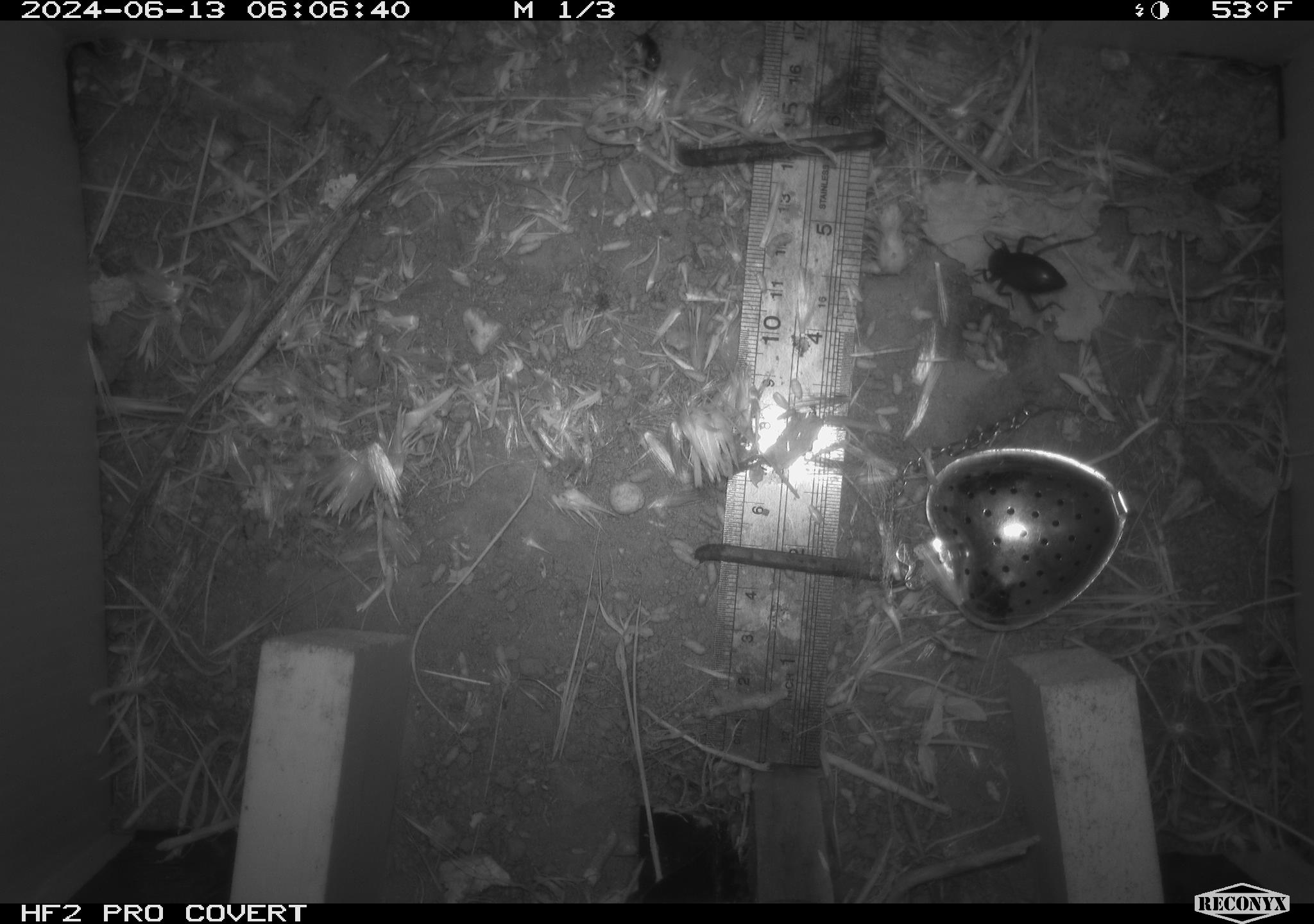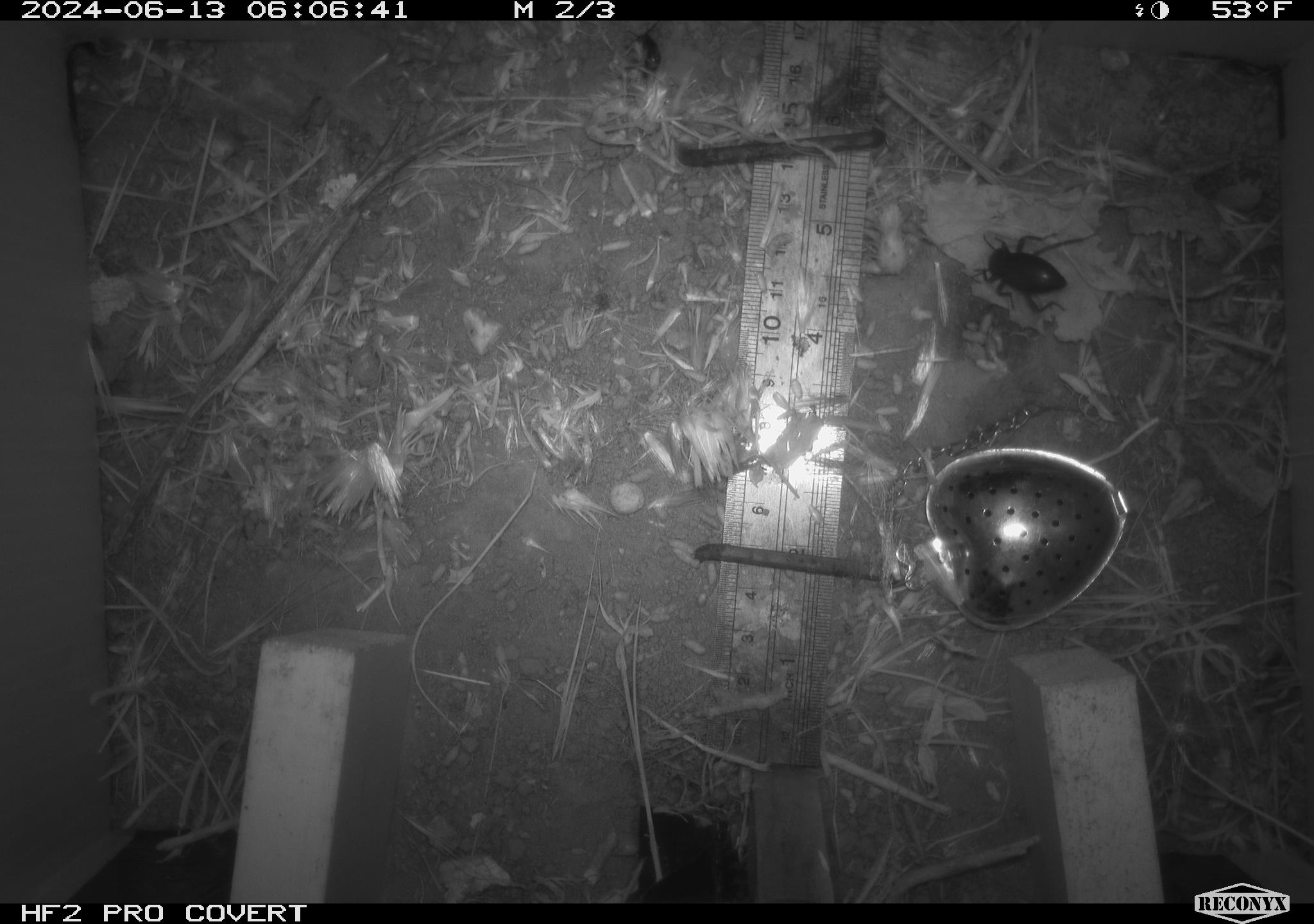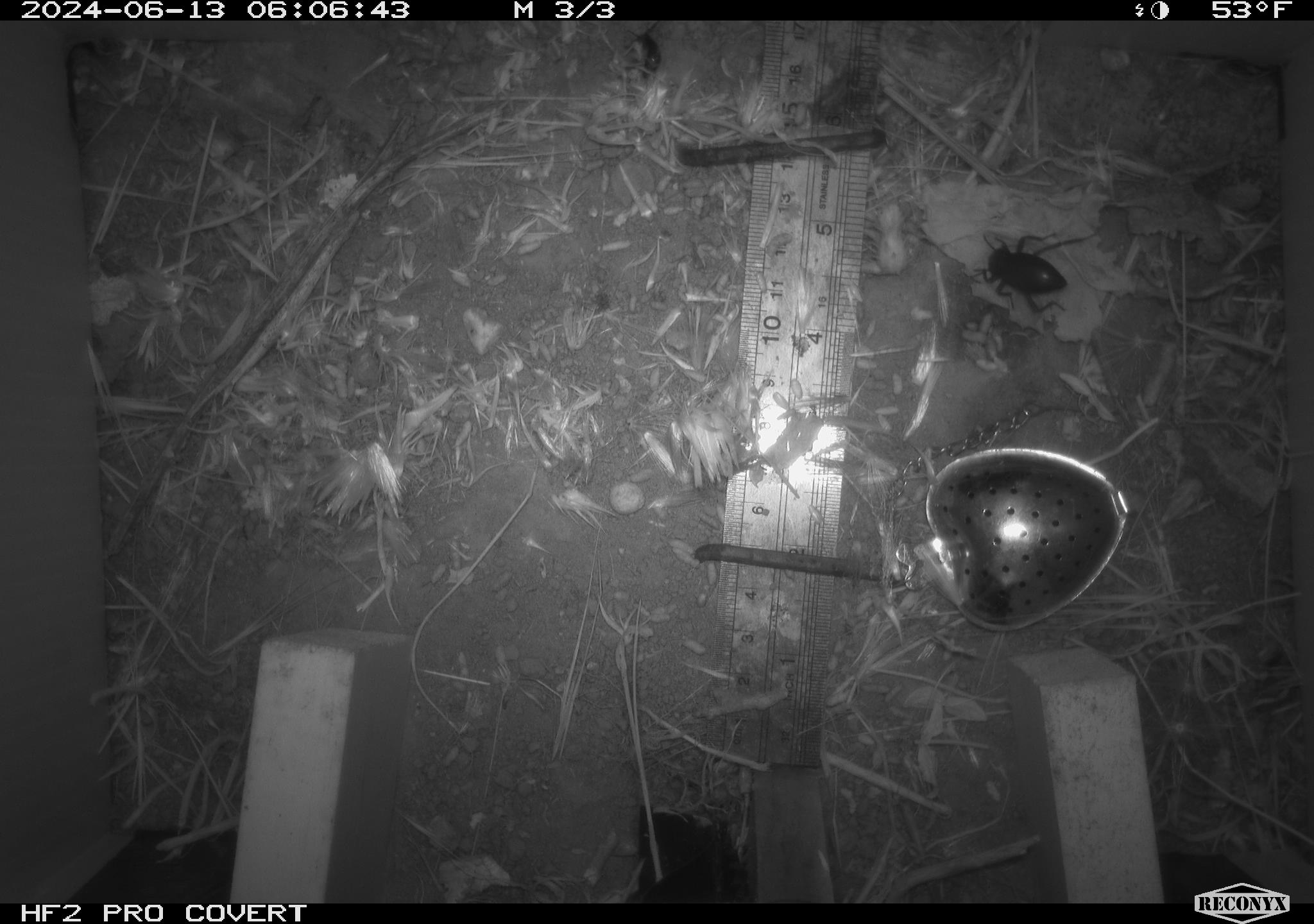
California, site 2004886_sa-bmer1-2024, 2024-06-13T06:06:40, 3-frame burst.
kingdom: Animalia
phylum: Arthropoda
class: Insecta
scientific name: Insecta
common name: insect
Insect (Insecta).